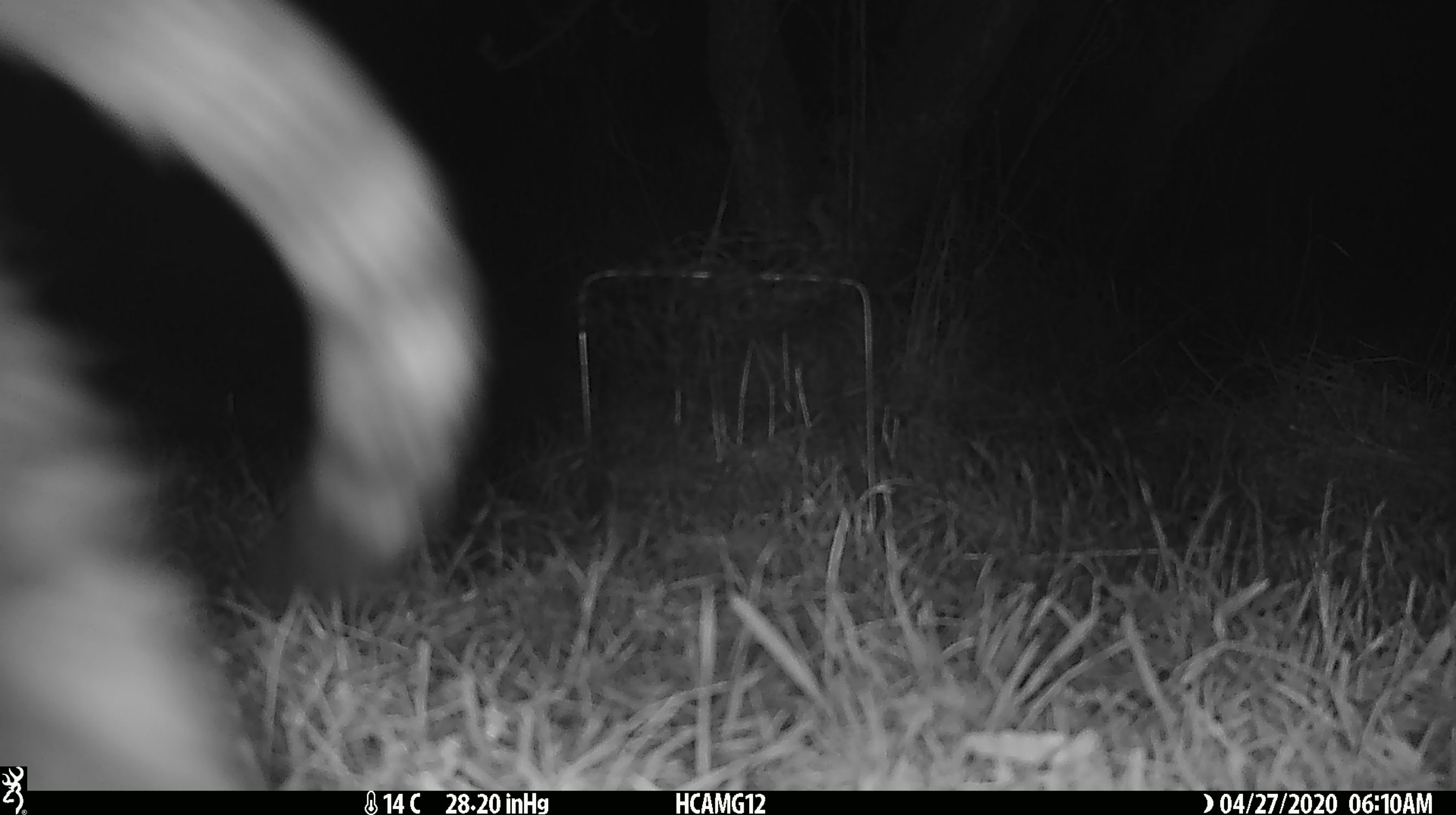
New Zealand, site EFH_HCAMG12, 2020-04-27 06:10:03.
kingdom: Animalia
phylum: Chordata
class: Mammalia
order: Carnivora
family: Felidae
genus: Felis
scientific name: Felis catus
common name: domestic cat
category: cat